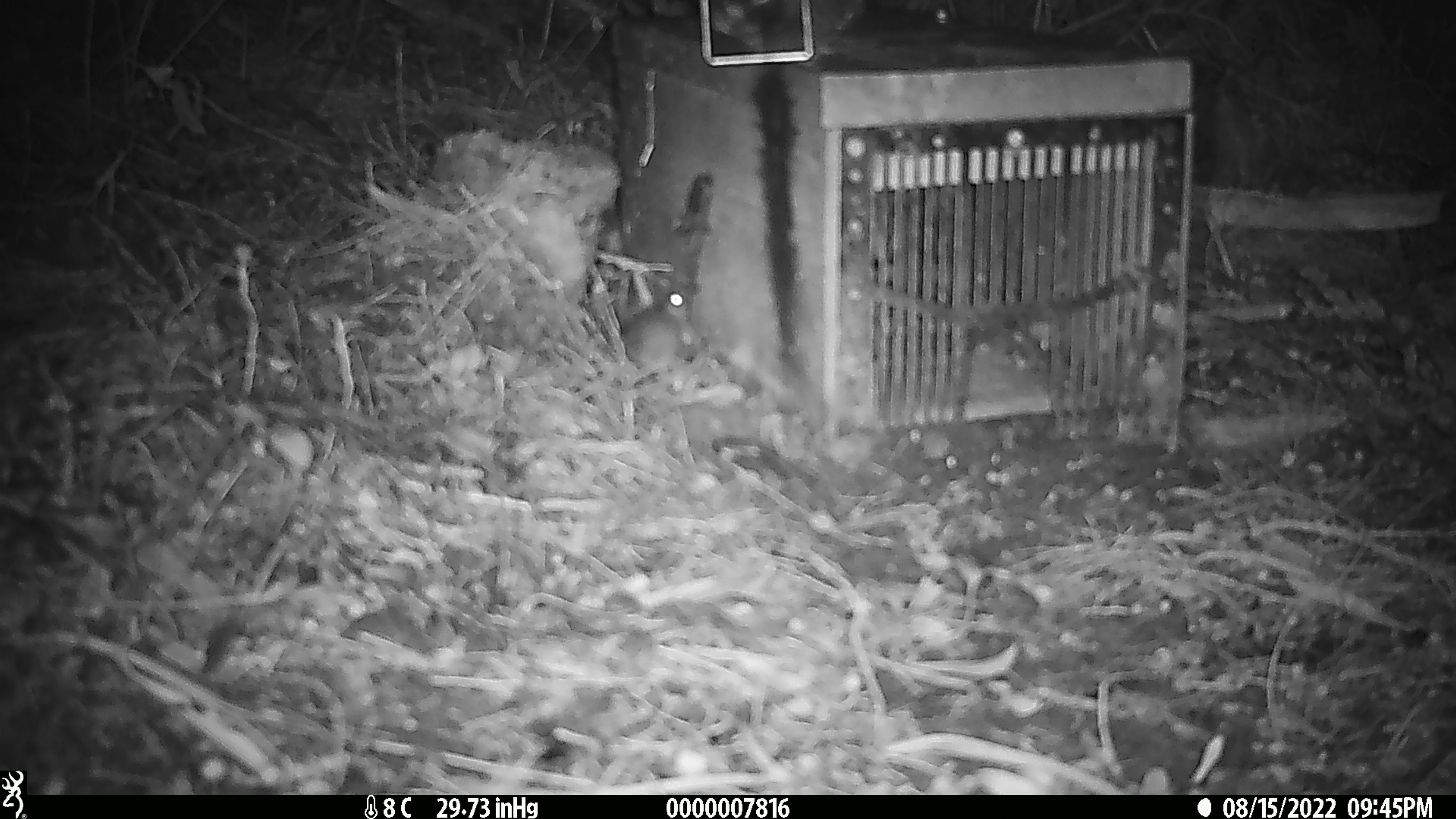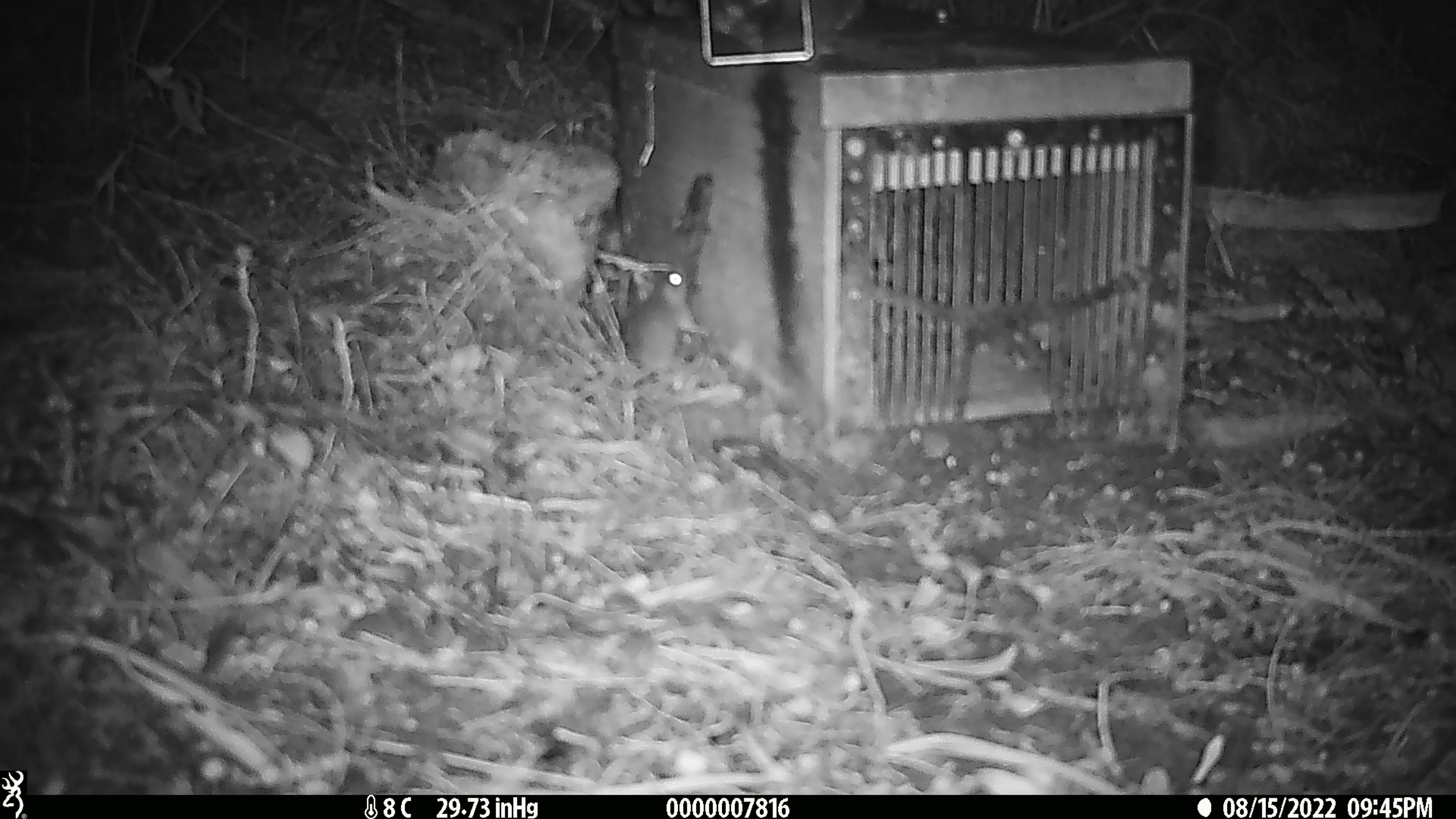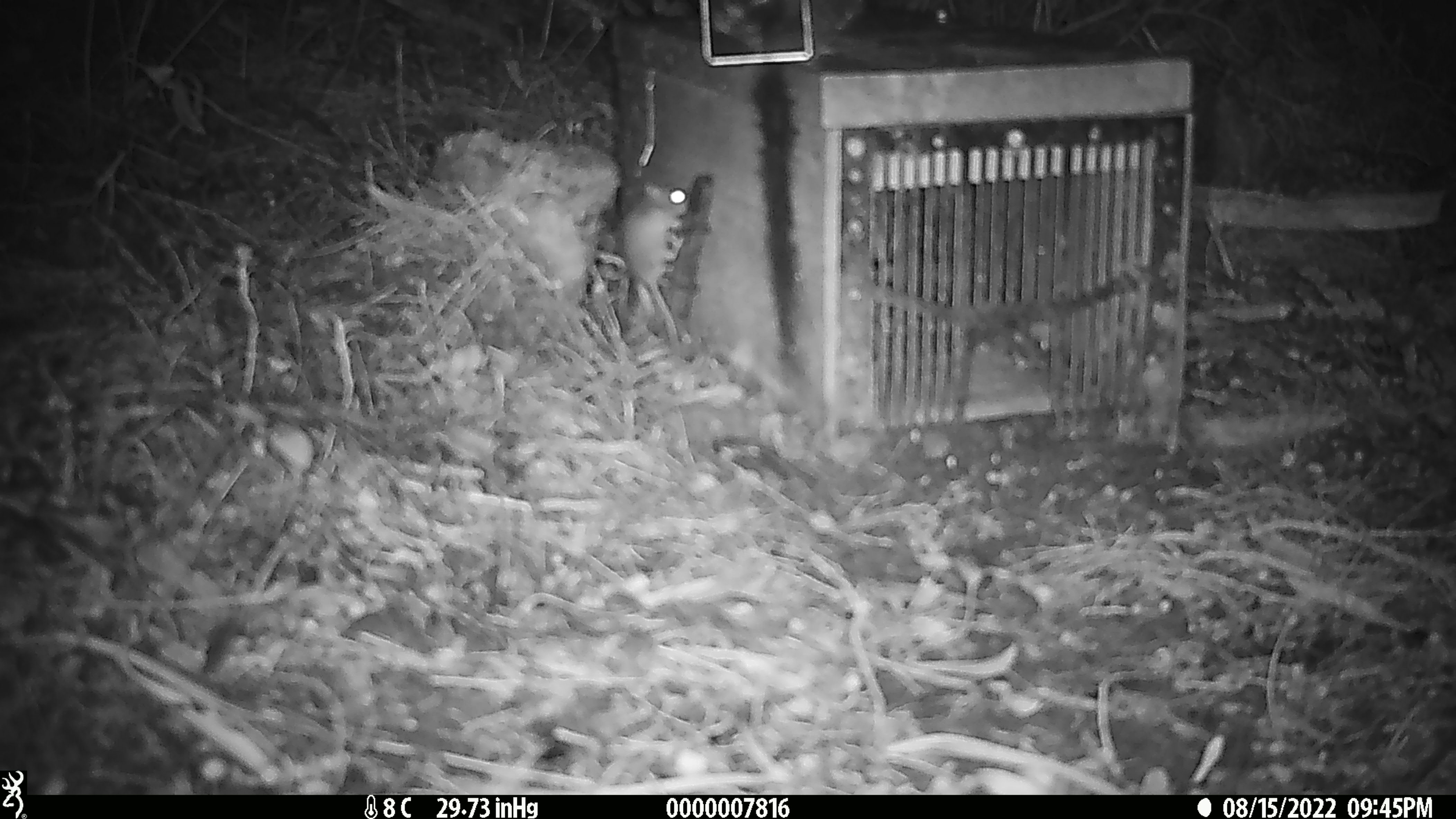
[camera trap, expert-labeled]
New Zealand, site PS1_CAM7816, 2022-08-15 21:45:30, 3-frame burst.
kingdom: Animalia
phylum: Chordata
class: Mammalia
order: Rodentia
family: Muridae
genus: Mus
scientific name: Mus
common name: mouse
Mouse (Mus).